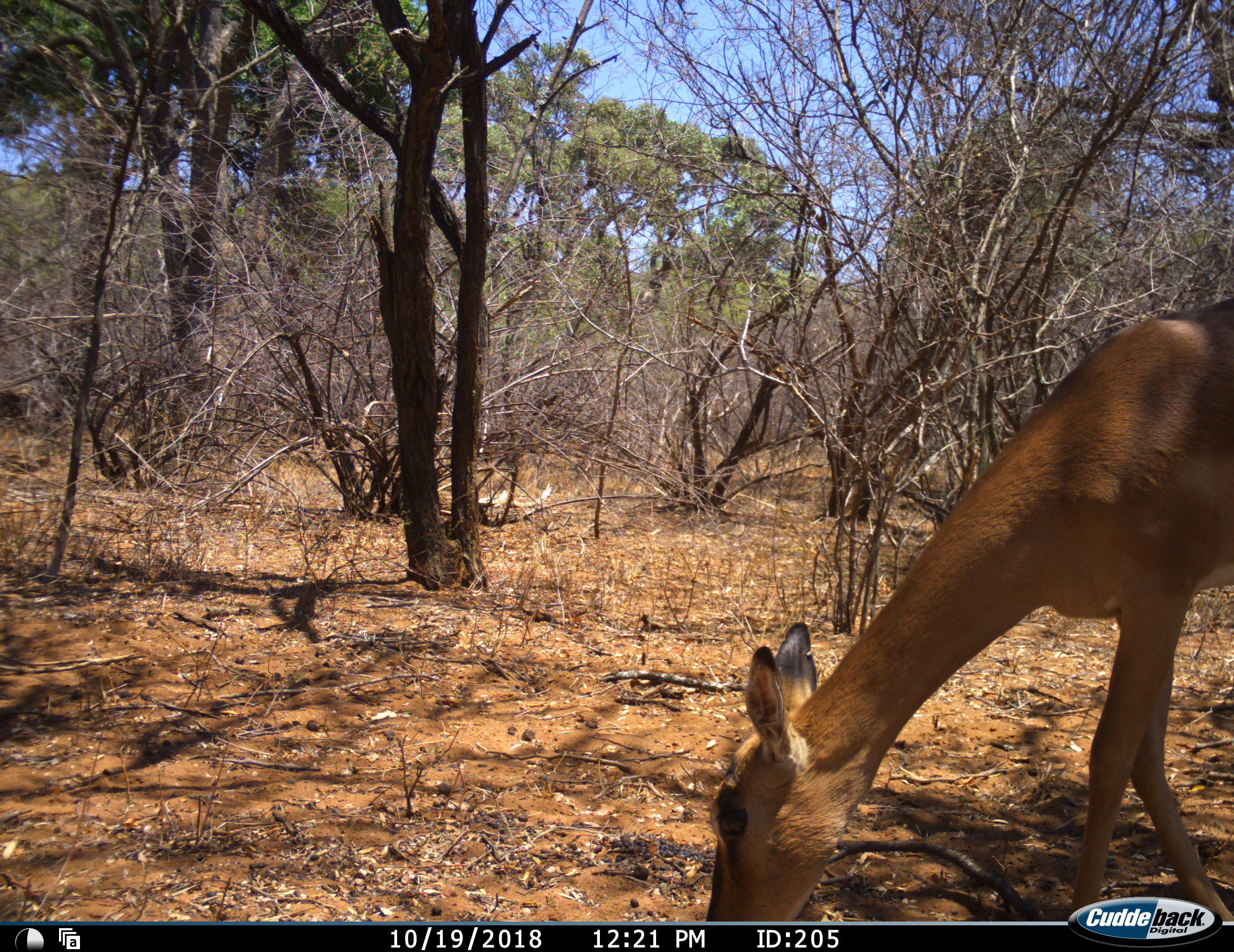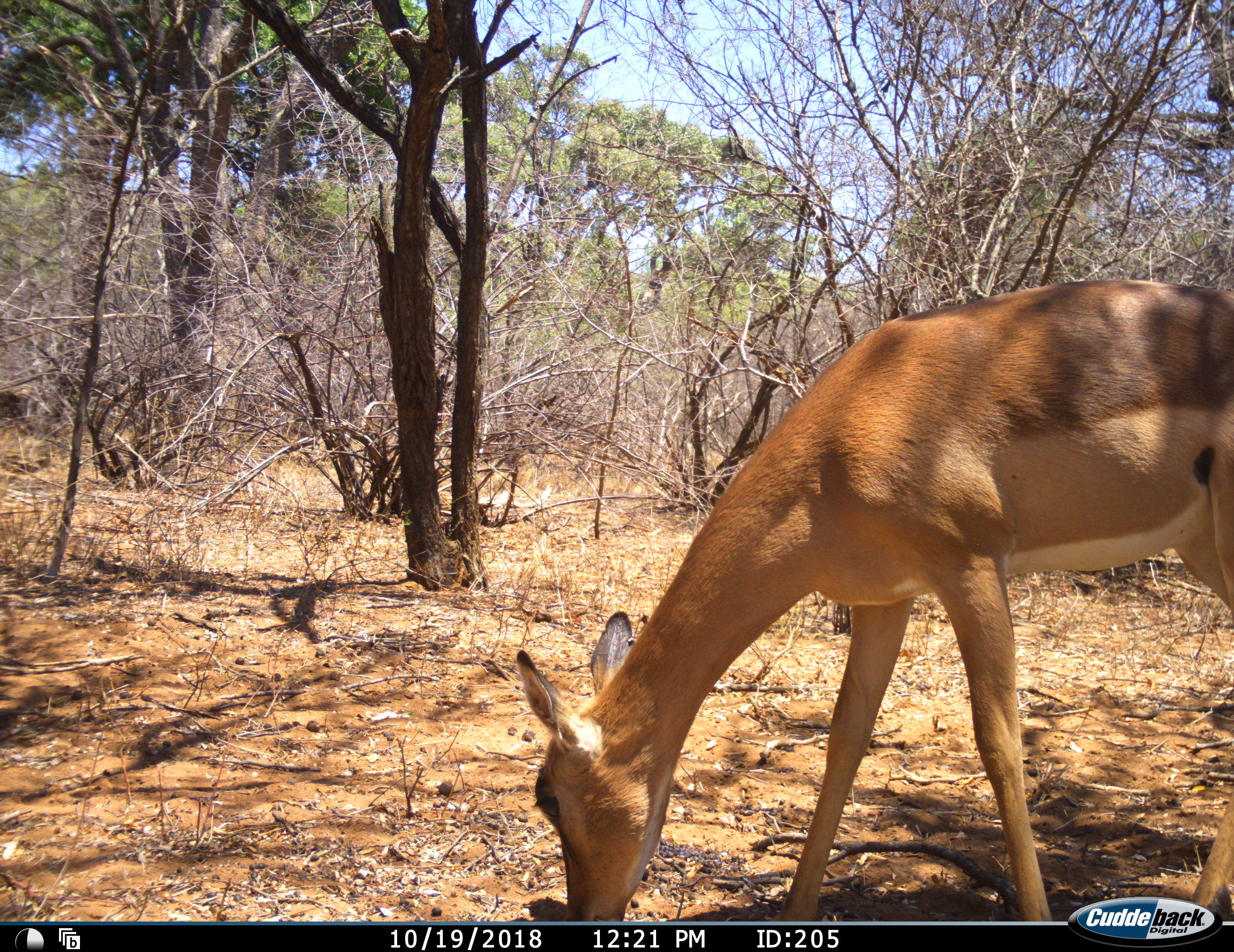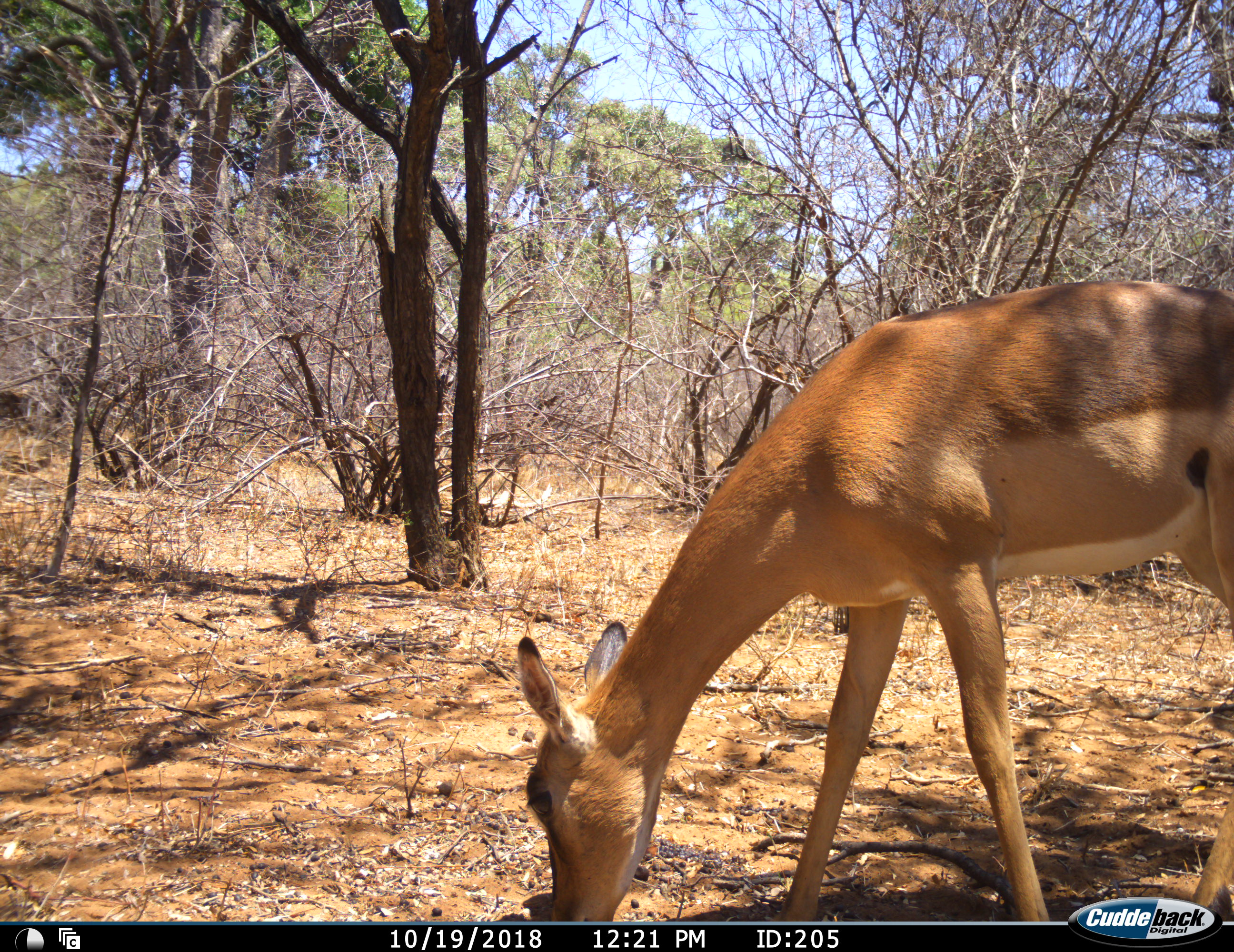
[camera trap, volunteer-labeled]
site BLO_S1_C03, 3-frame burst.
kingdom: Animalia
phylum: Chordata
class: Mammalia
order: Artiodactyla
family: Bovidae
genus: Aepyceros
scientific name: Aepyceros melampus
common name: impala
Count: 1.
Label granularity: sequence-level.